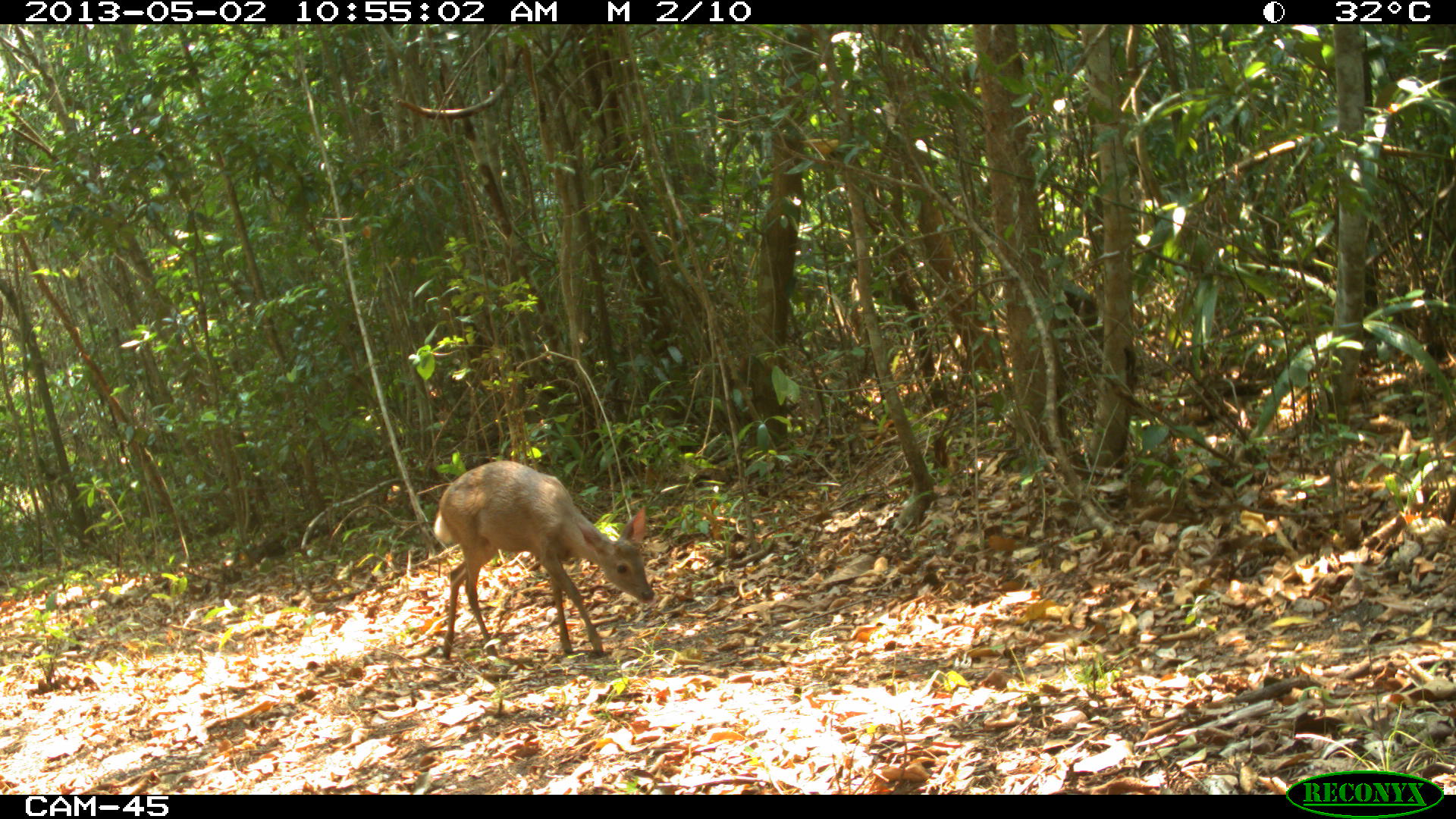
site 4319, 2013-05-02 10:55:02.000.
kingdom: Animalia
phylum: Chordata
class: Mammalia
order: Artiodactyla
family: Cervidae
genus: Odocoileus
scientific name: Odocoileus pandora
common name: yucatán brown brocket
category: mazama pandora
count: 1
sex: male